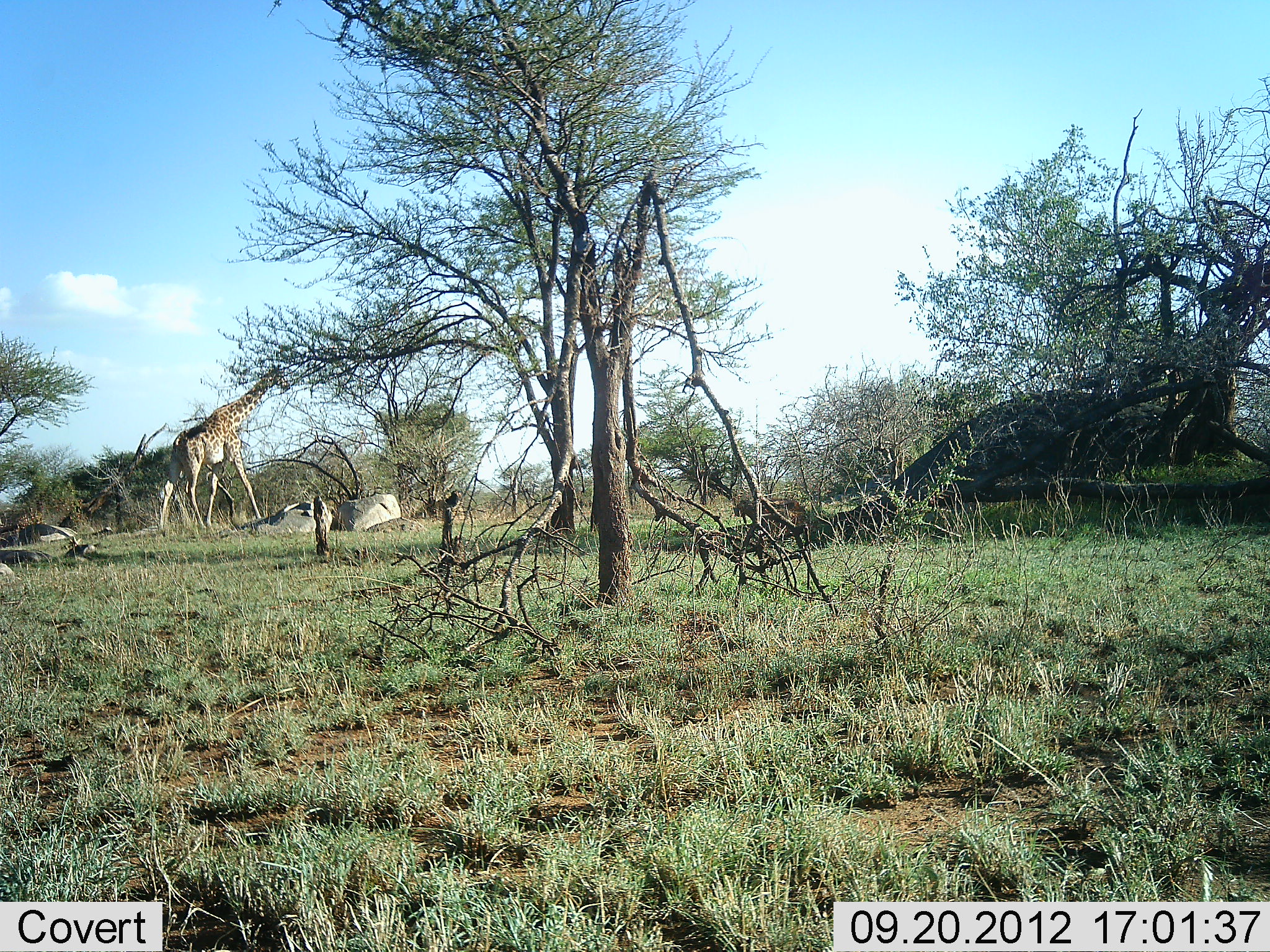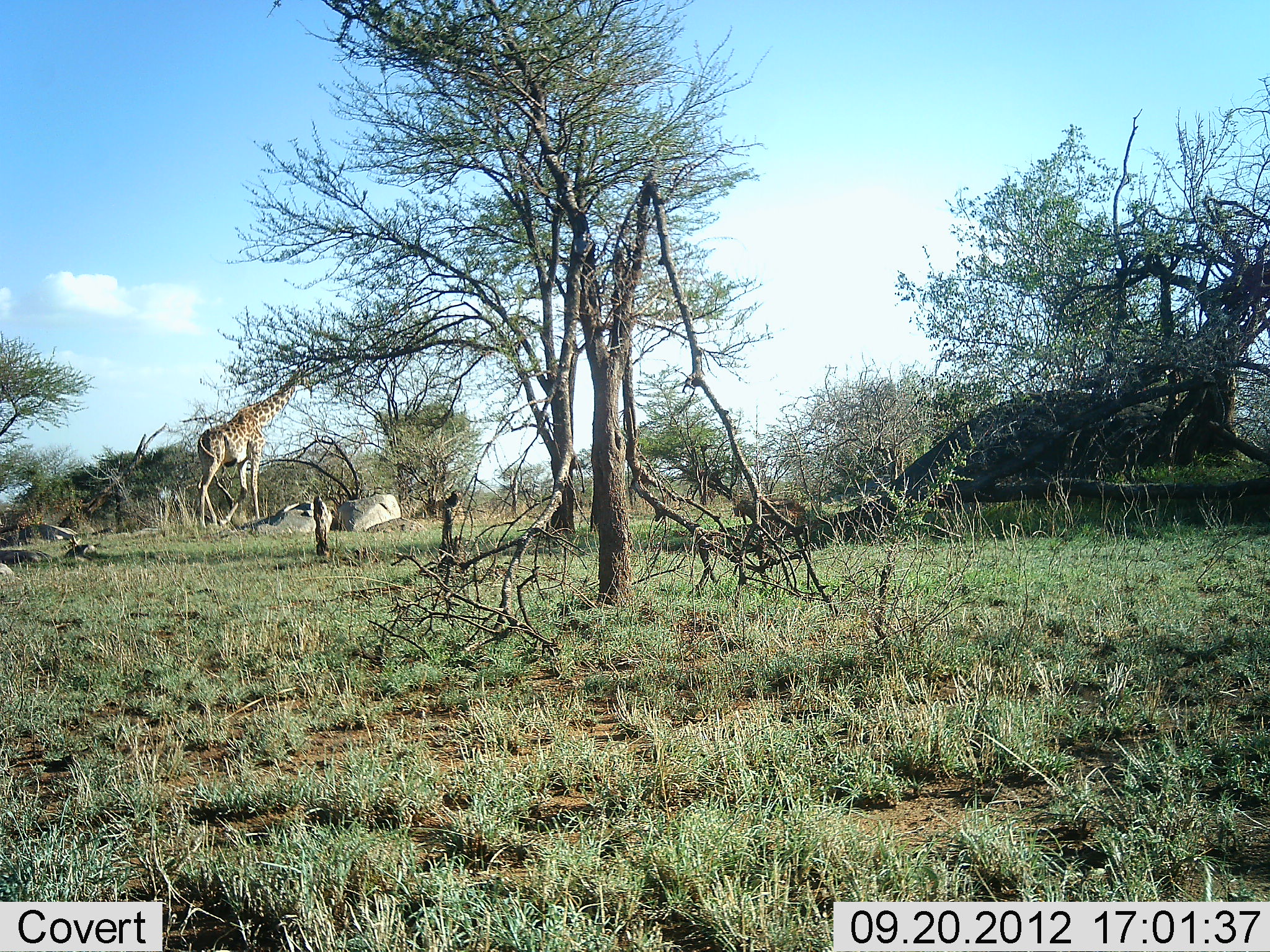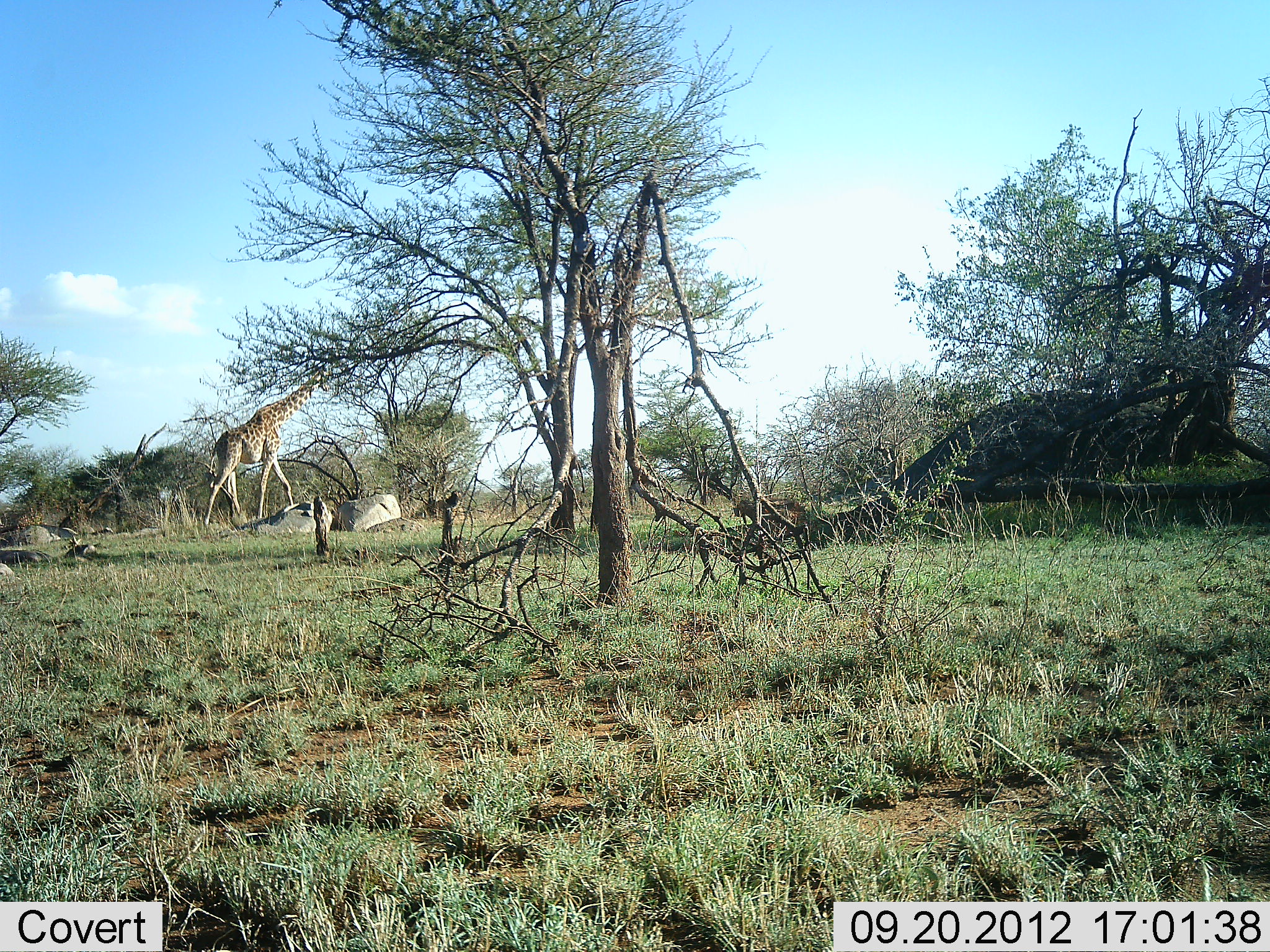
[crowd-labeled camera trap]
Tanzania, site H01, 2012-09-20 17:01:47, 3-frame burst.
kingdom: Animalia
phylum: Chordata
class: Mammalia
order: Artiodactyla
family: Giraffidae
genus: Giraffa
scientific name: Giraffa camelopardalis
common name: giraffe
Giraffe (Giraffa camelopardalis), count 1. Behavior (volunteer vote fractions): standing 0%, resting 0%, moving 100%, interacting 0%. Young present (vote fraction): 10%. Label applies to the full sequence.